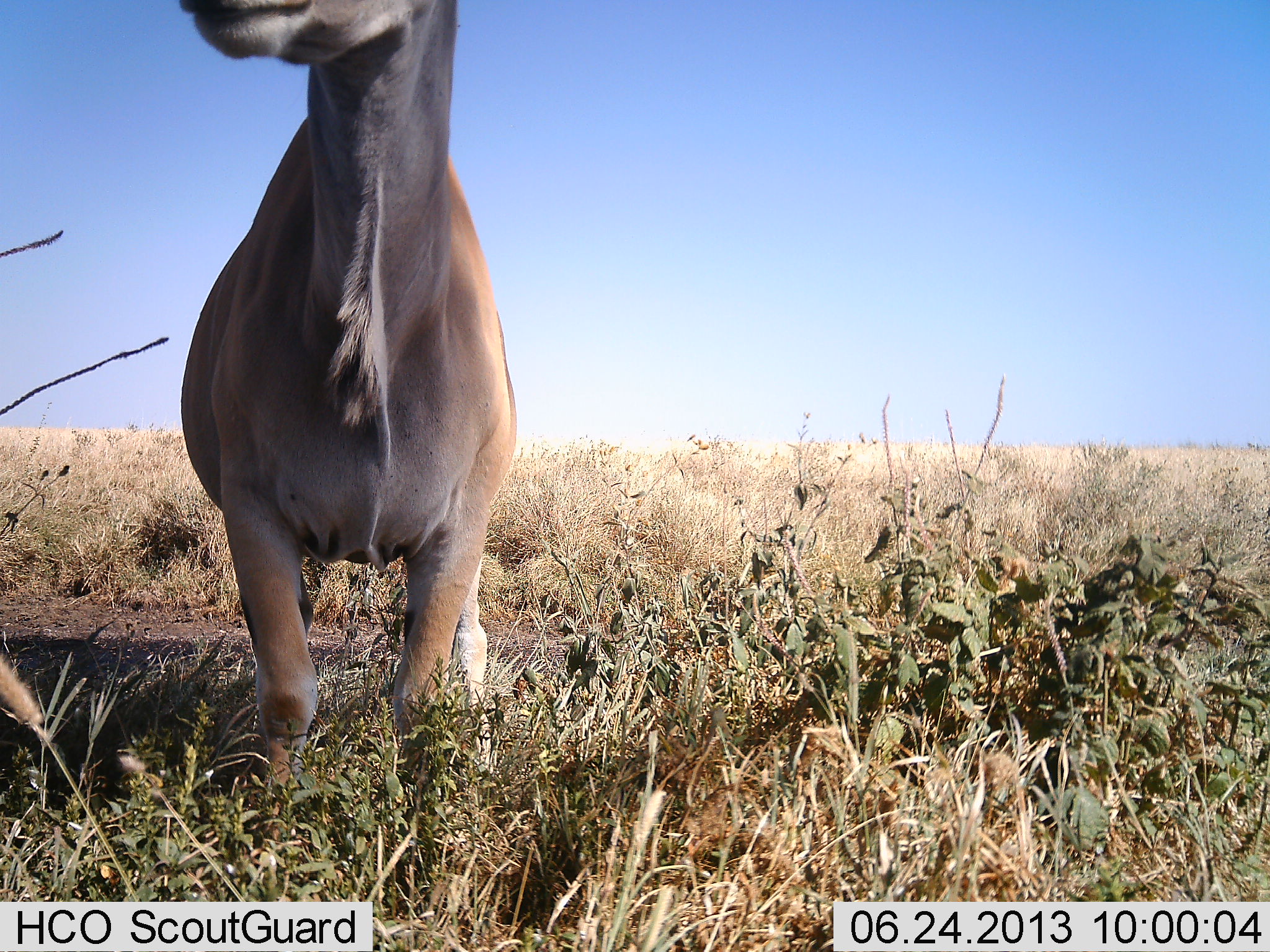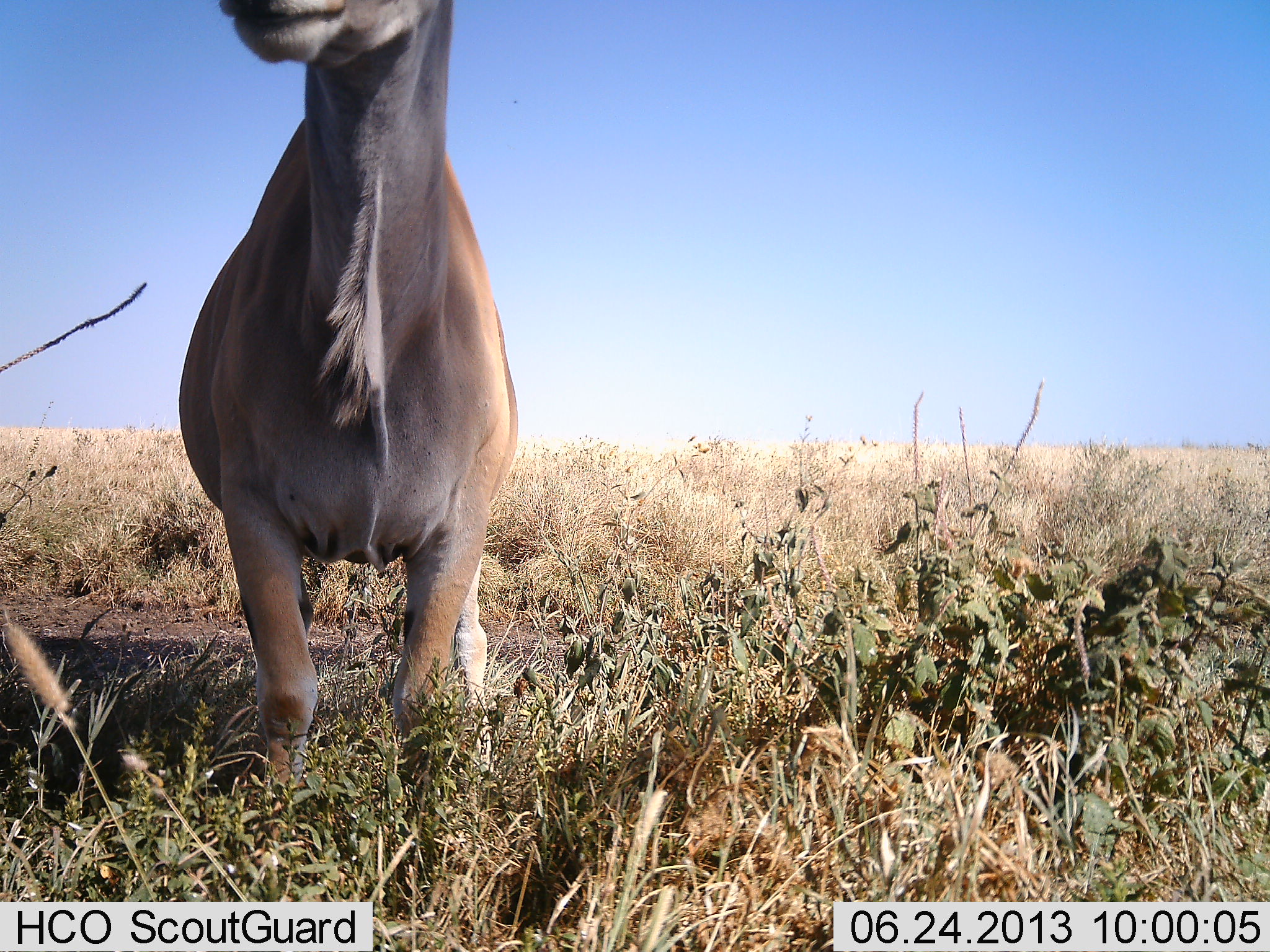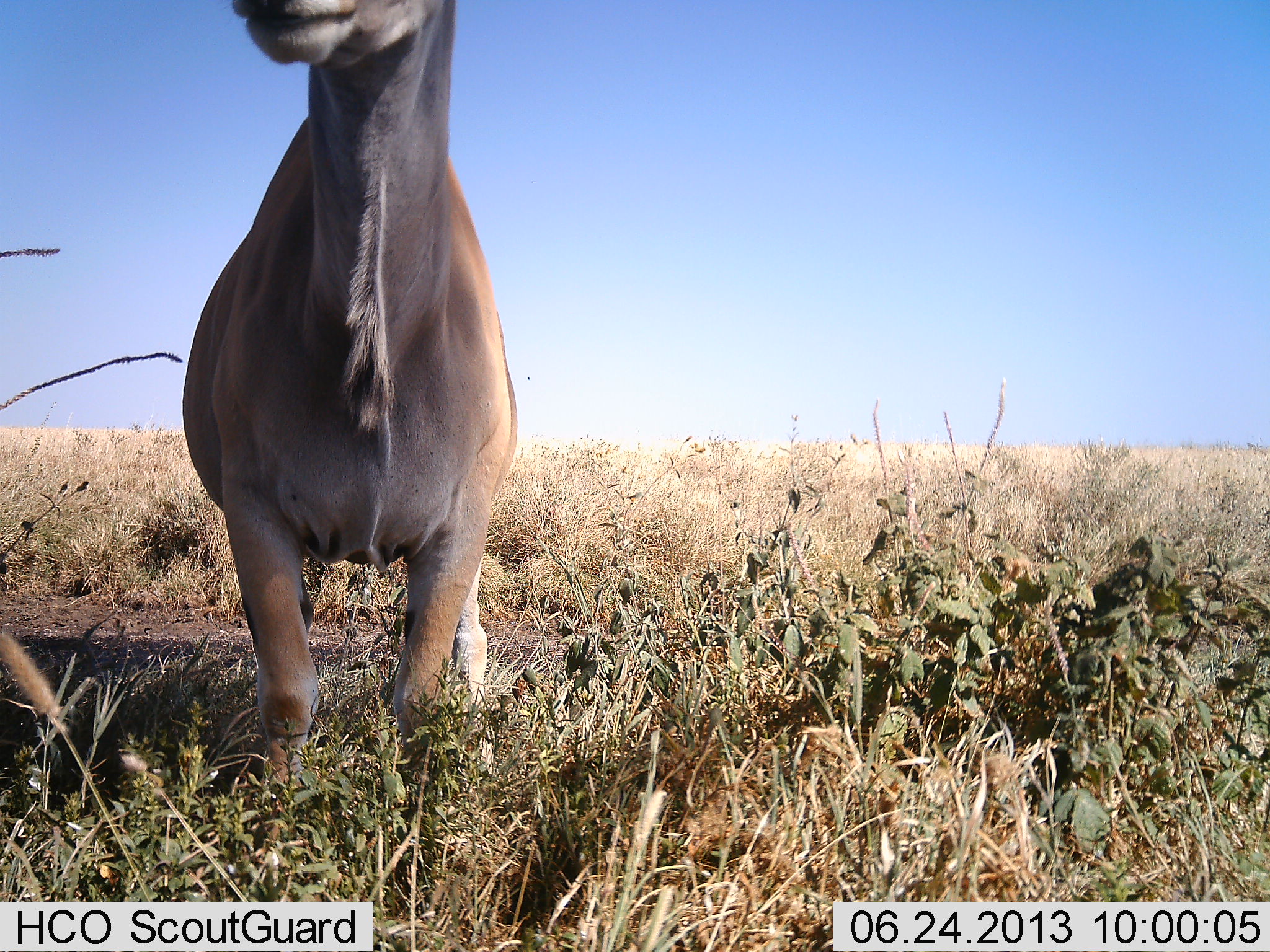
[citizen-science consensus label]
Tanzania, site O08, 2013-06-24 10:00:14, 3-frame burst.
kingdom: Animalia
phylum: Chordata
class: Mammalia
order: Artiodactyla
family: Bovidae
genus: Tragelaphus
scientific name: Tragelaphus oryx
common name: eland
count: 1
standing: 100%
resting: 0%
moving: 0%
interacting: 0%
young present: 0%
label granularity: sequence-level